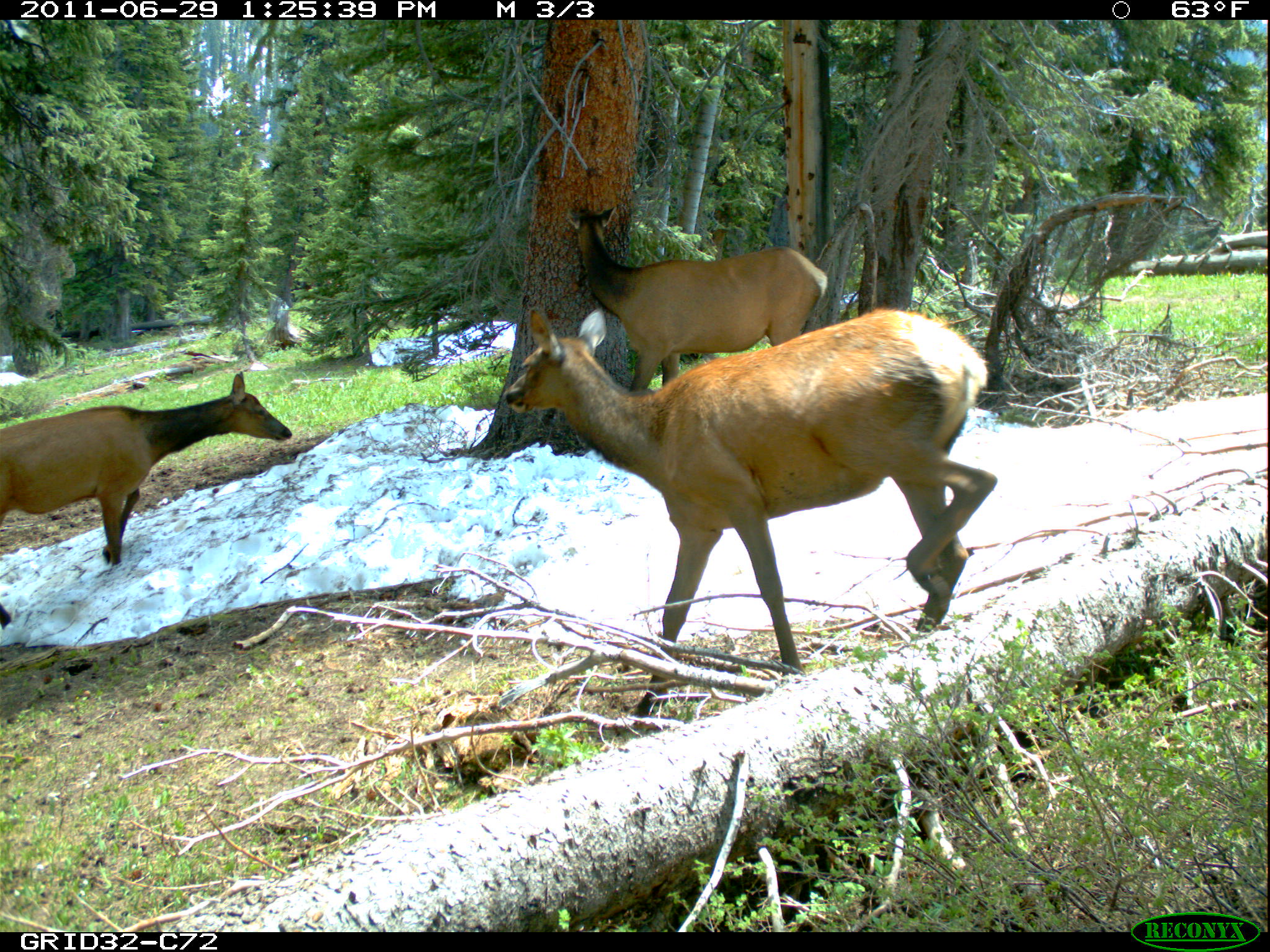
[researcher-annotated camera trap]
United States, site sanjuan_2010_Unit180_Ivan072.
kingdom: Animalia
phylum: Chordata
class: Mammalia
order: Artiodactyla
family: Cervidae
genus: Cervus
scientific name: Cervus elaphus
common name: red deer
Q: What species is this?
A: Cervus elaphus (red deer).